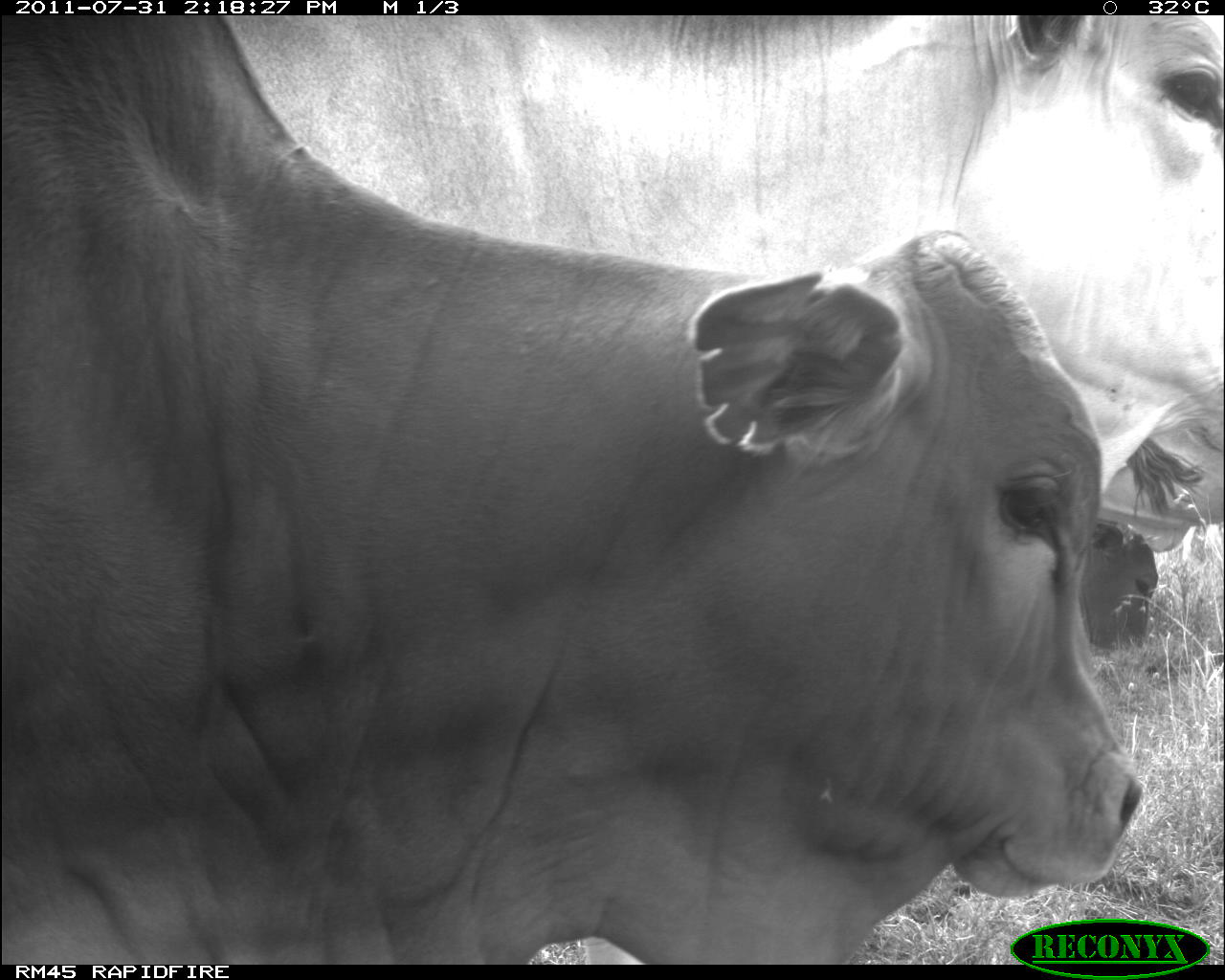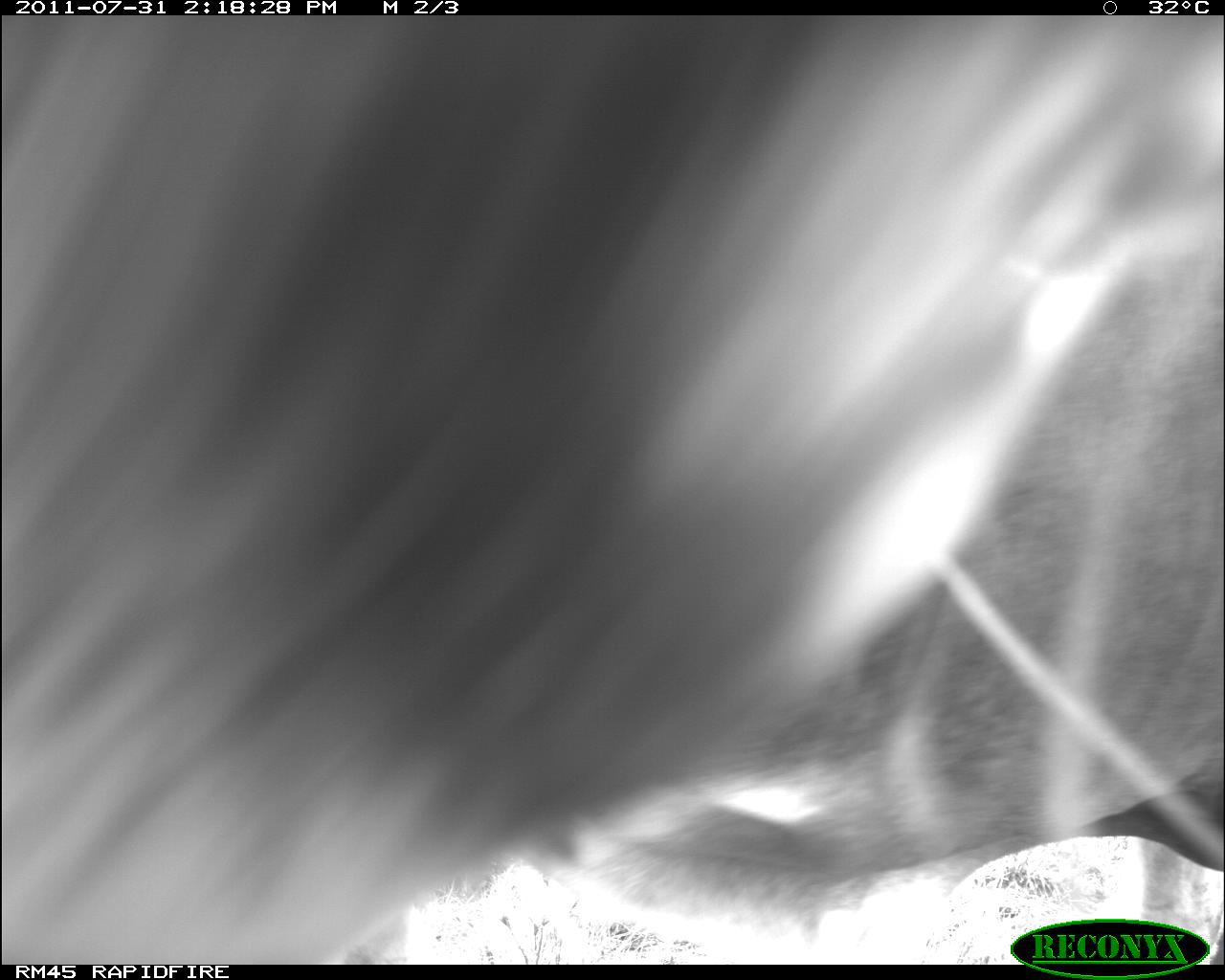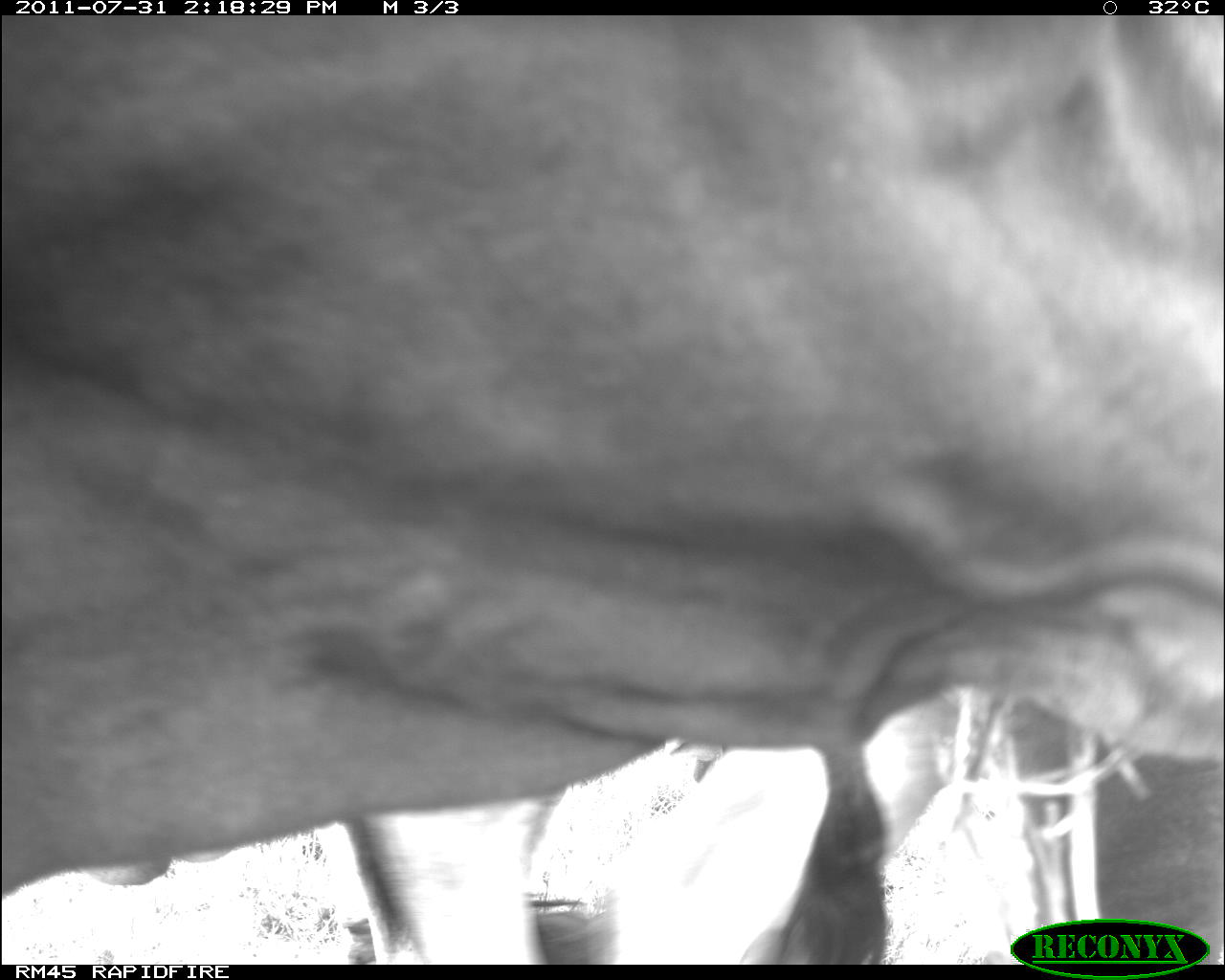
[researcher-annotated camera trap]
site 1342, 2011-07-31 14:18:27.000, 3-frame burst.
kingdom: Animalia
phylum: Chordata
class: Mammalia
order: Artiodactyla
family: Bovidae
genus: Bos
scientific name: Bos taurus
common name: domestic cattle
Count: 4.